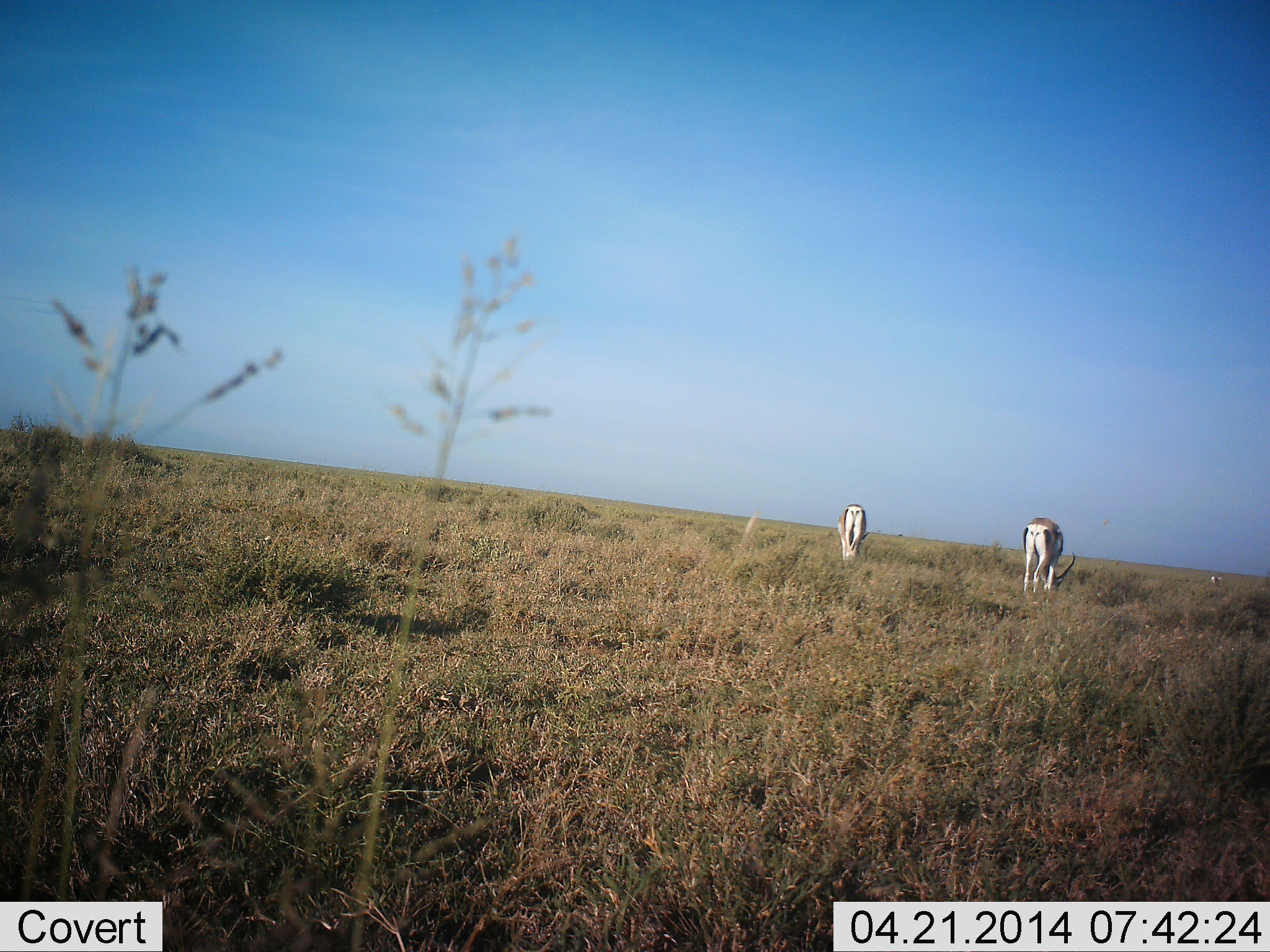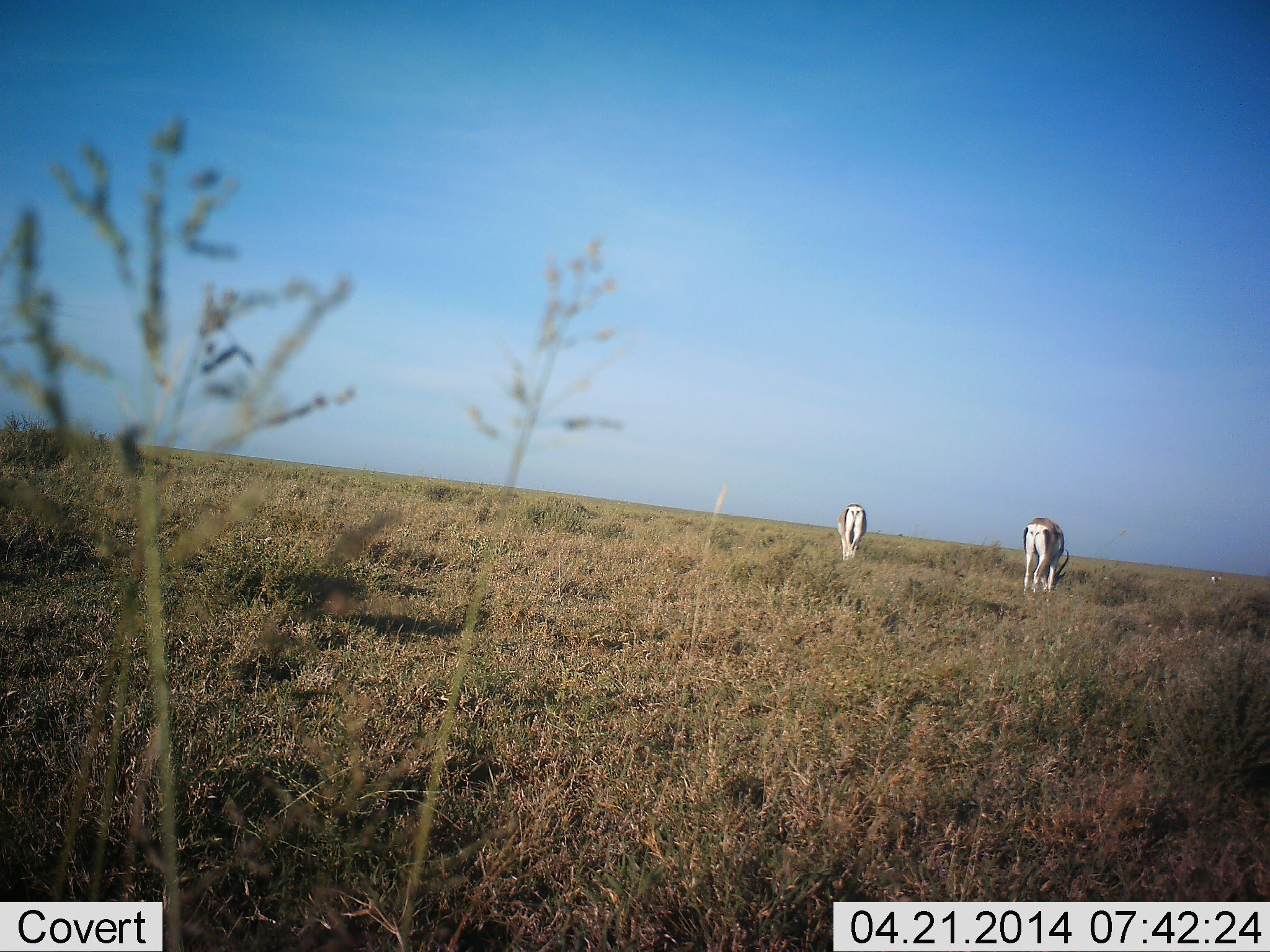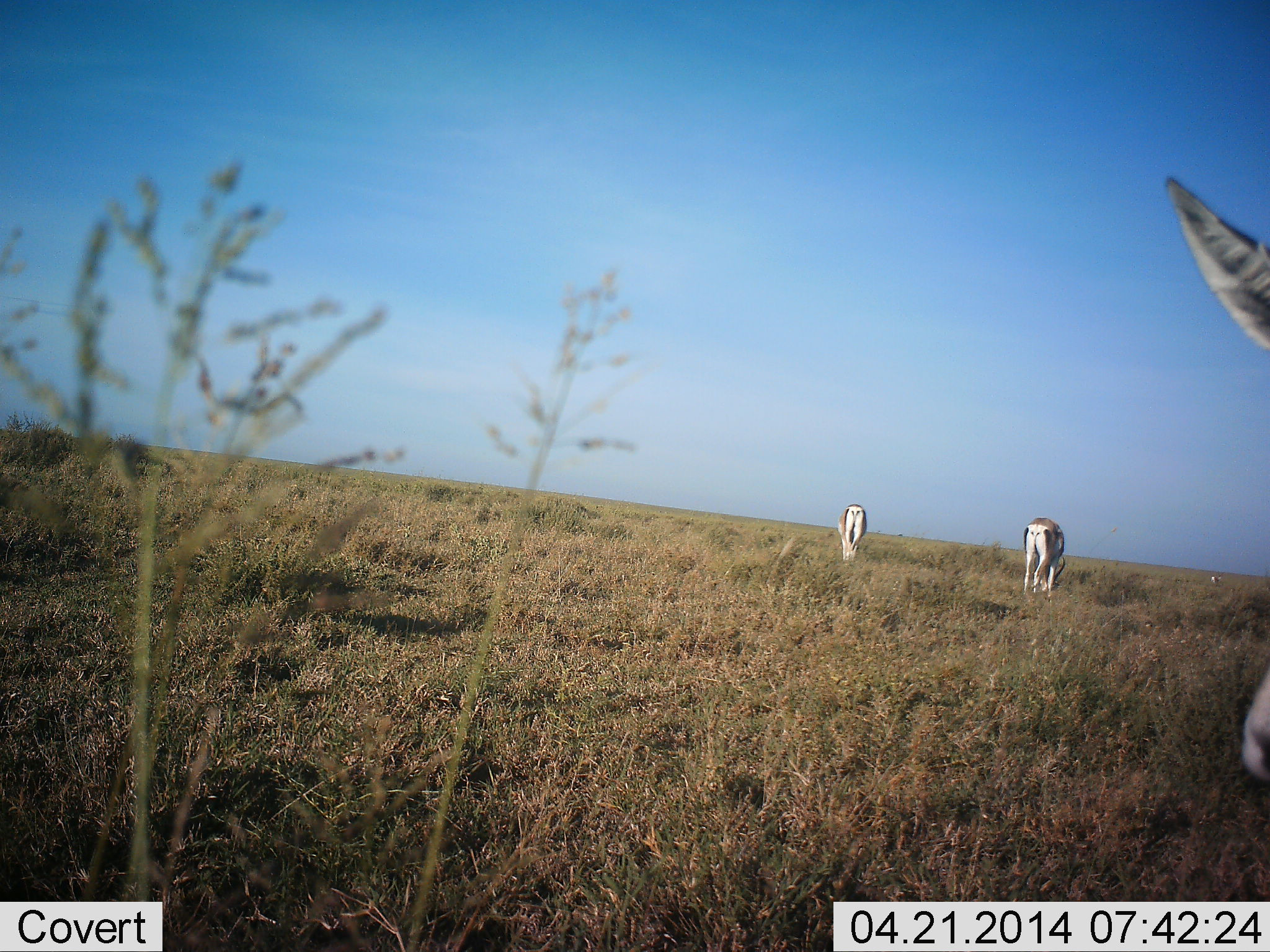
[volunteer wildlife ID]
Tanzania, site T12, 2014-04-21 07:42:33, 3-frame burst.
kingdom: Animalia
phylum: Chordata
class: Mammalia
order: Artiodactyla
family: Bovidae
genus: Nanger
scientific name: Nanger granti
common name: grant's gazelle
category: gazellegrants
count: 3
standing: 30%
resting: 0%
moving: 10%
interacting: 0%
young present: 0%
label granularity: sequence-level